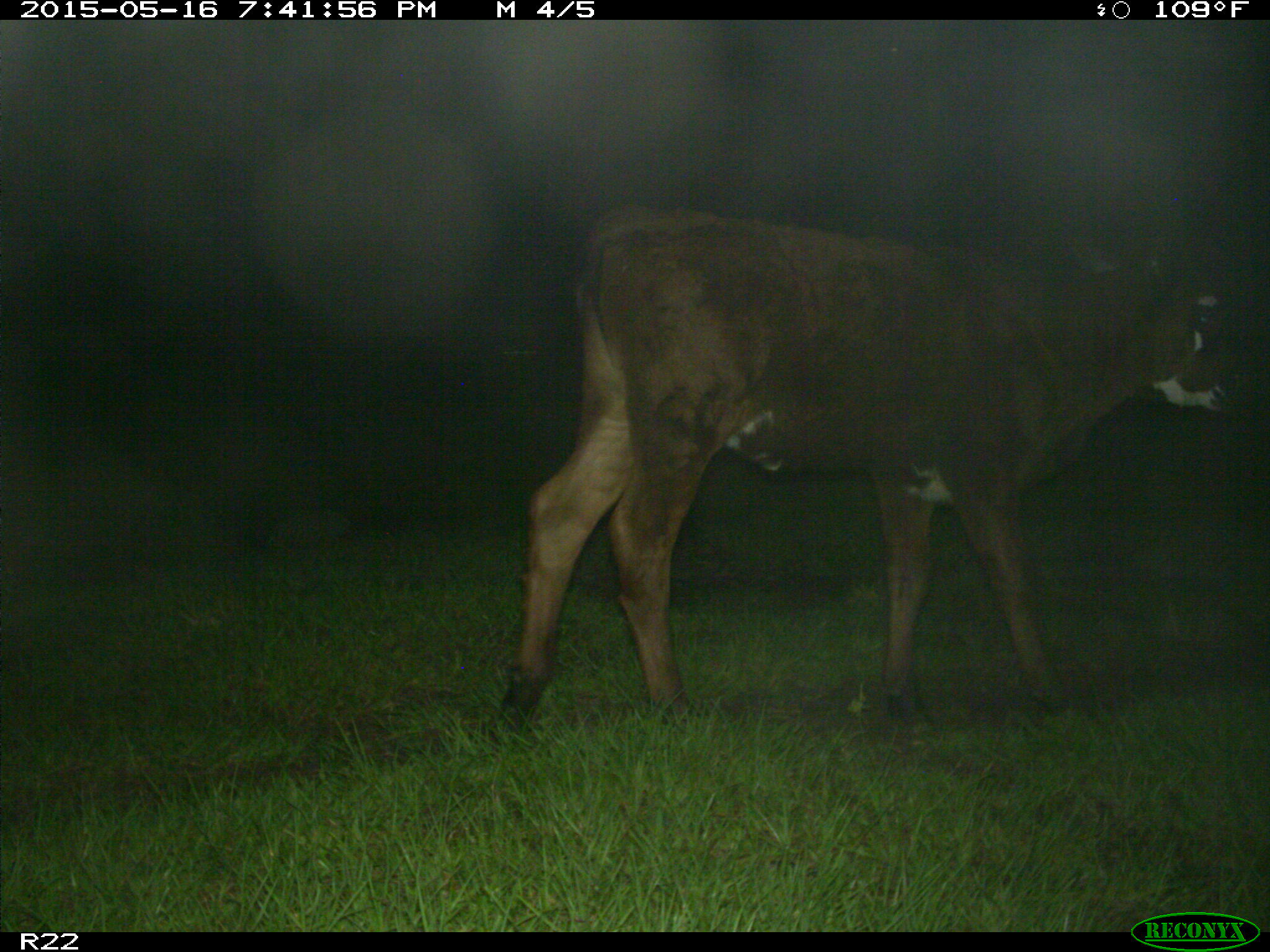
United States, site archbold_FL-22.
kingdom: Animalia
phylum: Chordata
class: Mammalia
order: Artiodactyla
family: Bovidae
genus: Bos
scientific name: Bos taurus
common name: domestic cow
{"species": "Bos taurus (domestic cow)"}